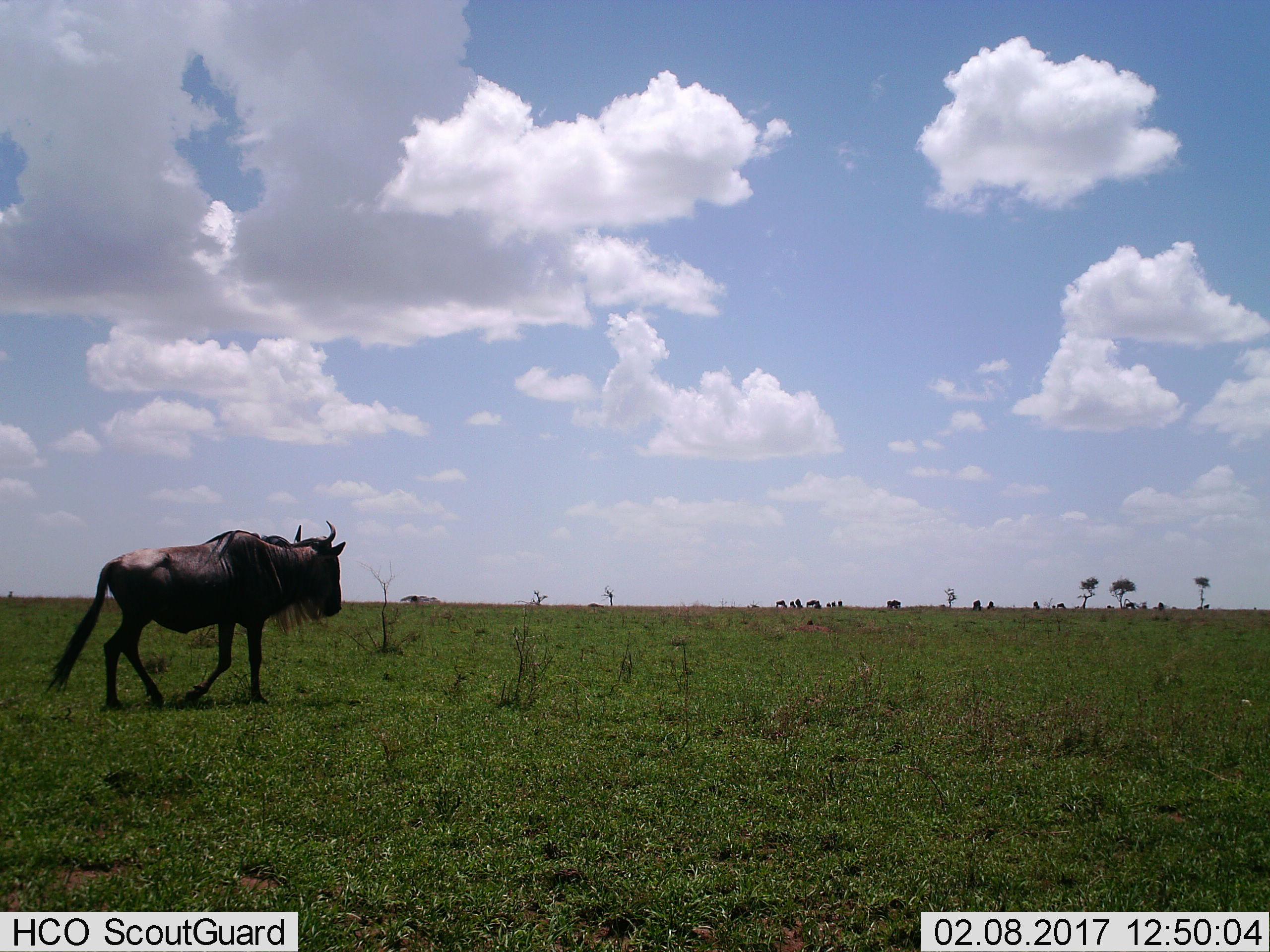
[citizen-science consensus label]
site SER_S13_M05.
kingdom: Animalia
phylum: Chordata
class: Mammalia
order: Artiodactyla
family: Bovidae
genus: Connochaetes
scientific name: Connochaetes taurinus taurinus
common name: blue wildebeest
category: wildebeestblue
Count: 11-50.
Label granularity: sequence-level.